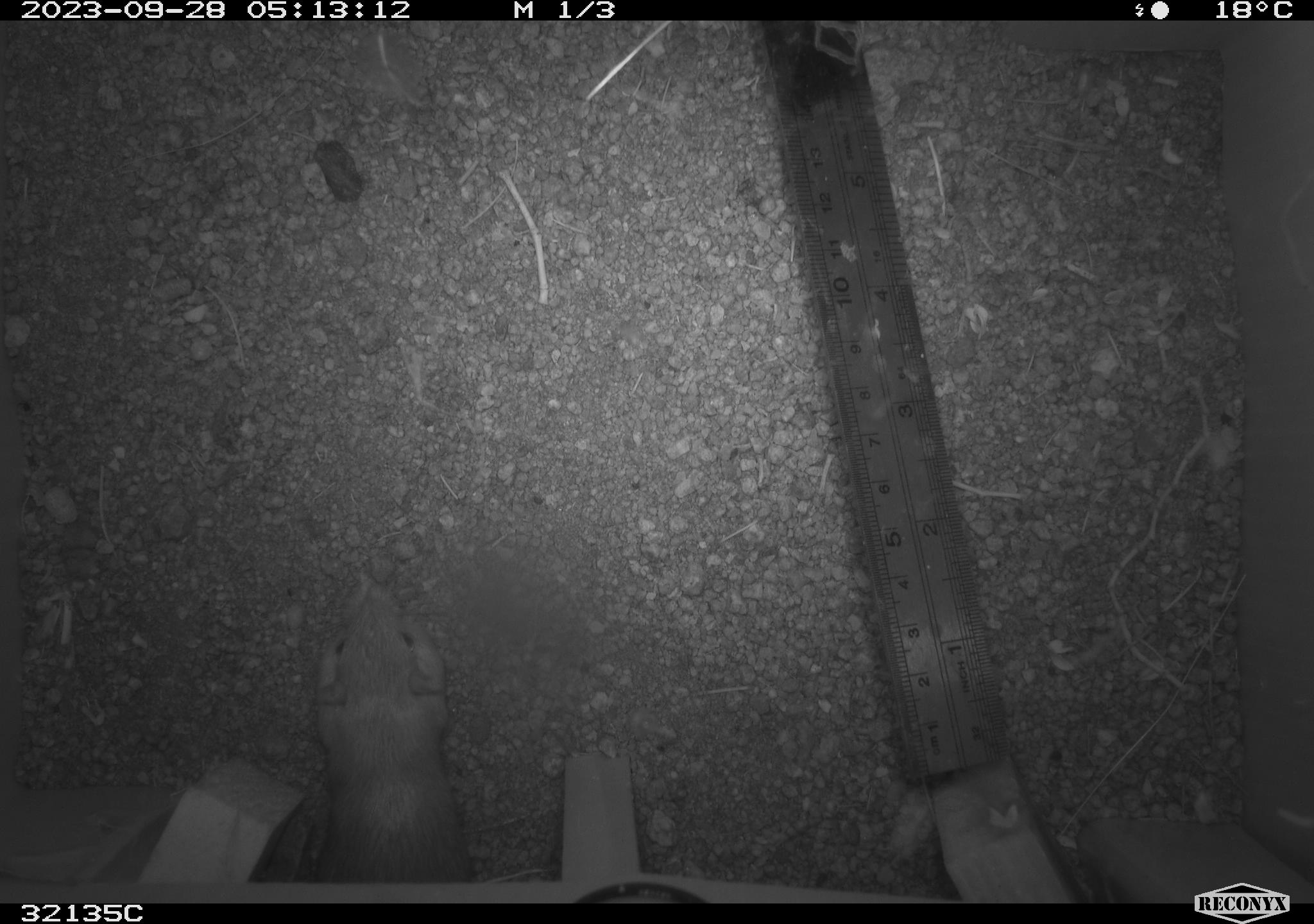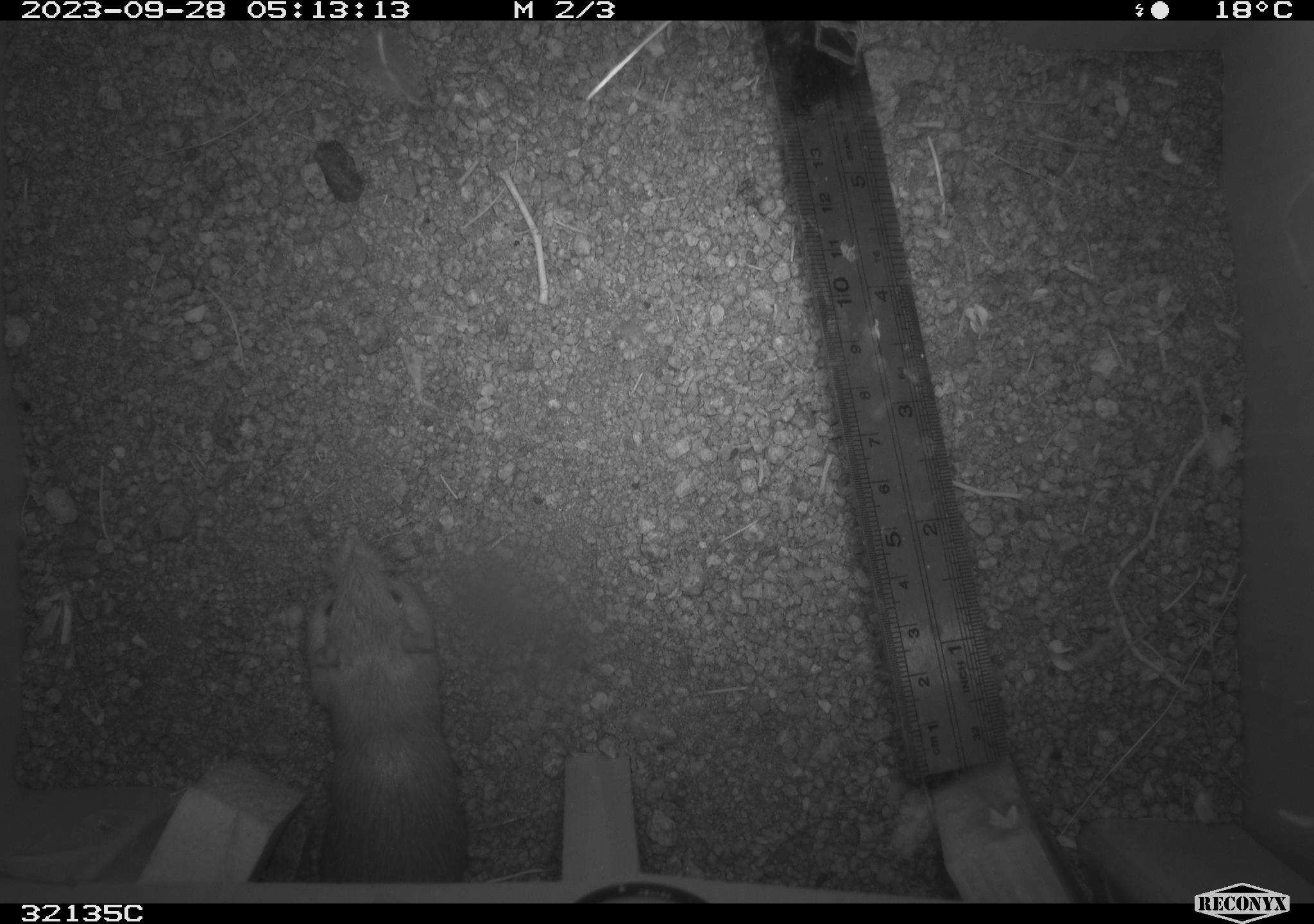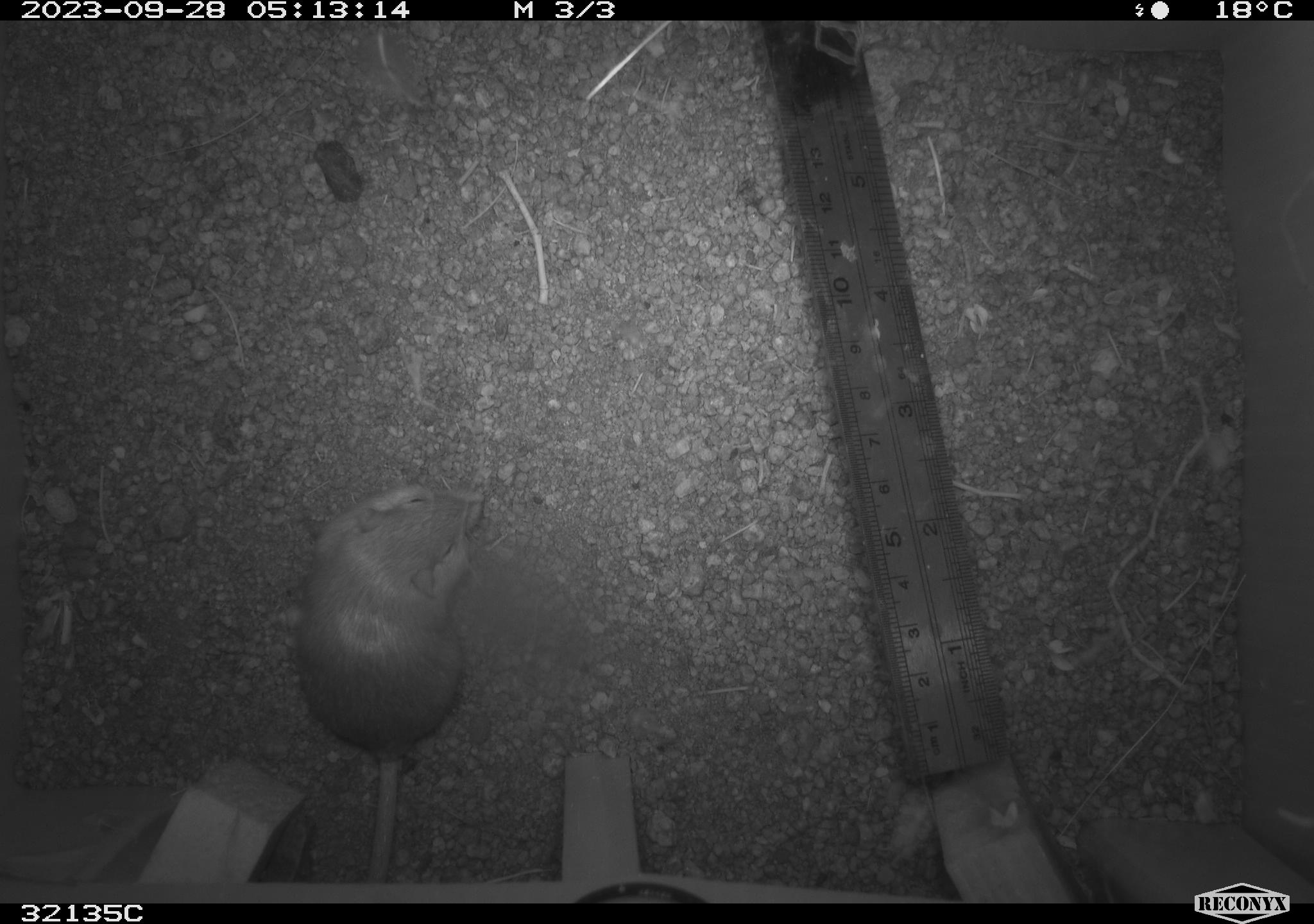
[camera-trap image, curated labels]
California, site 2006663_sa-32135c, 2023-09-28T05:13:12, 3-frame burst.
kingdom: Animalia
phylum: Chordata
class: Mammalia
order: Rodentia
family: Heteromyidae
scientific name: Heteromyidae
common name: kangaroo rats and pocket mice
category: heteromyidae family